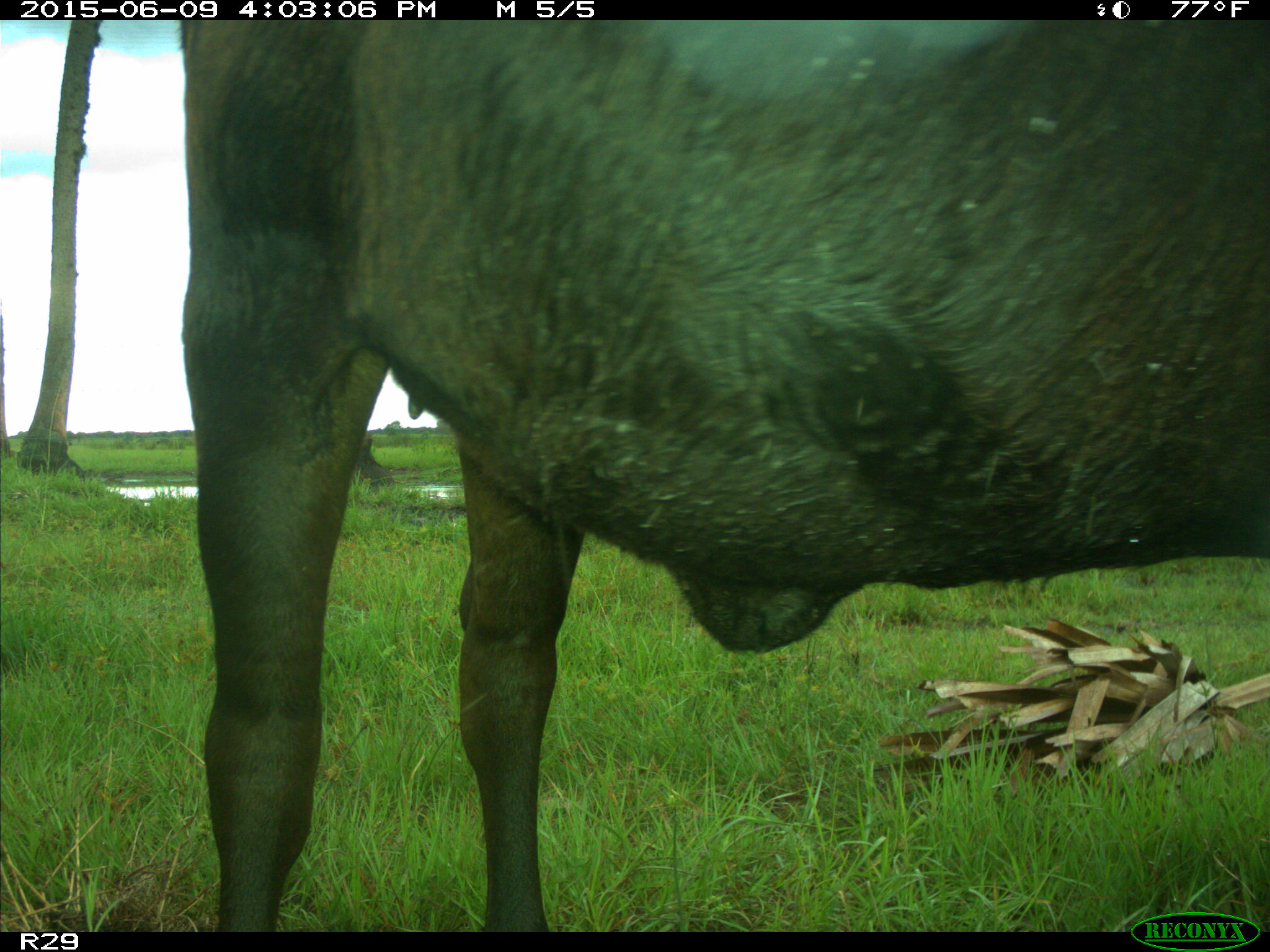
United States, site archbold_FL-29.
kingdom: Animalia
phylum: Chordata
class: Mammalia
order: Artiodactyla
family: Bovidae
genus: Bos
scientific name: Bos taurus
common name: domestic cow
Bos taurus (domestic cow).